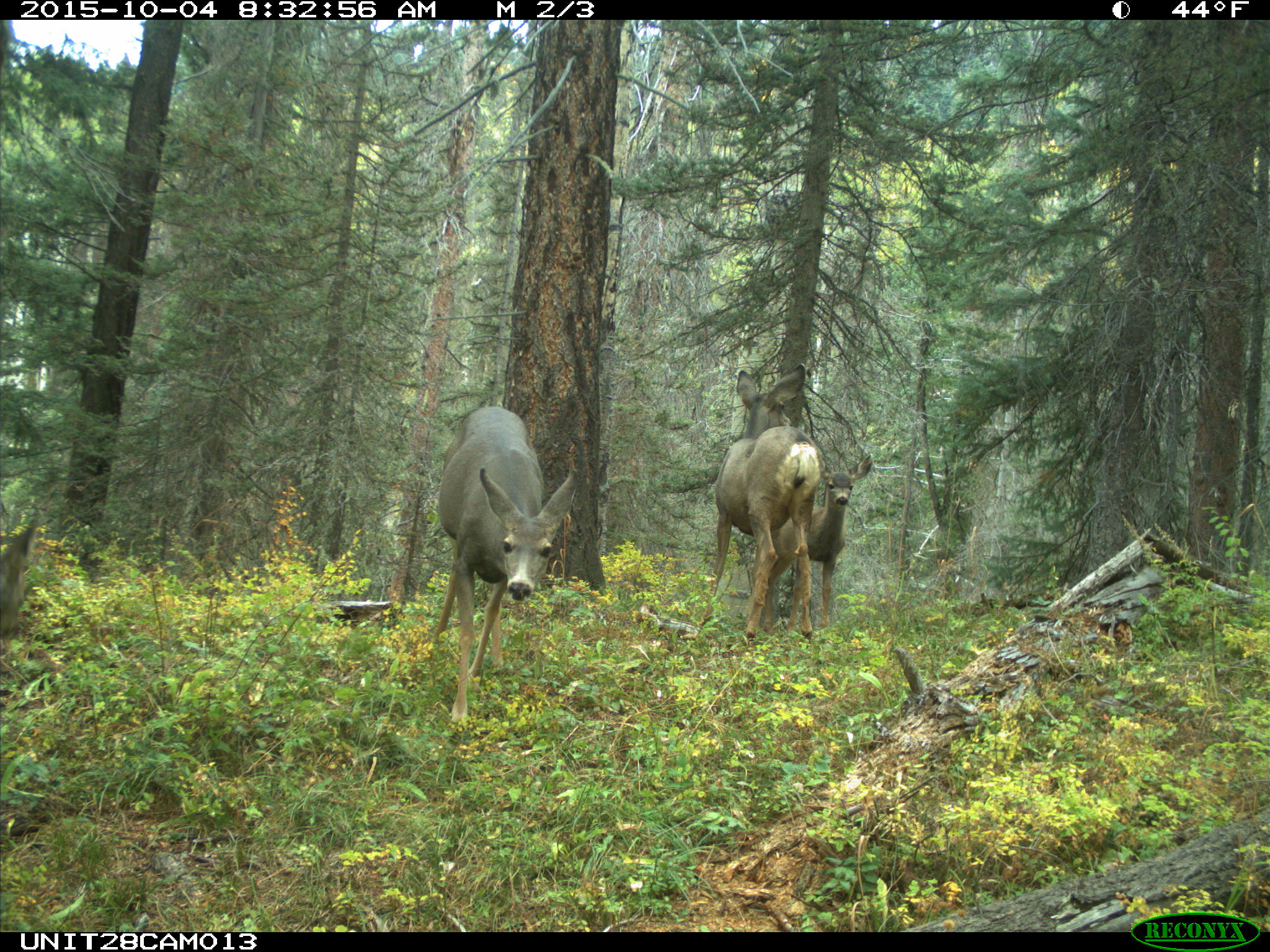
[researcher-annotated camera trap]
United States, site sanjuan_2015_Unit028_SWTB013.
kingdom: Animalia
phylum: Chordata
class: Mammalia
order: Artiodactyla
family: Cervidae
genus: Odocoileus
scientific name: Odocoileus hemionus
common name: mule deer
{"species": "Odocoileus hemionus (mule deer)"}